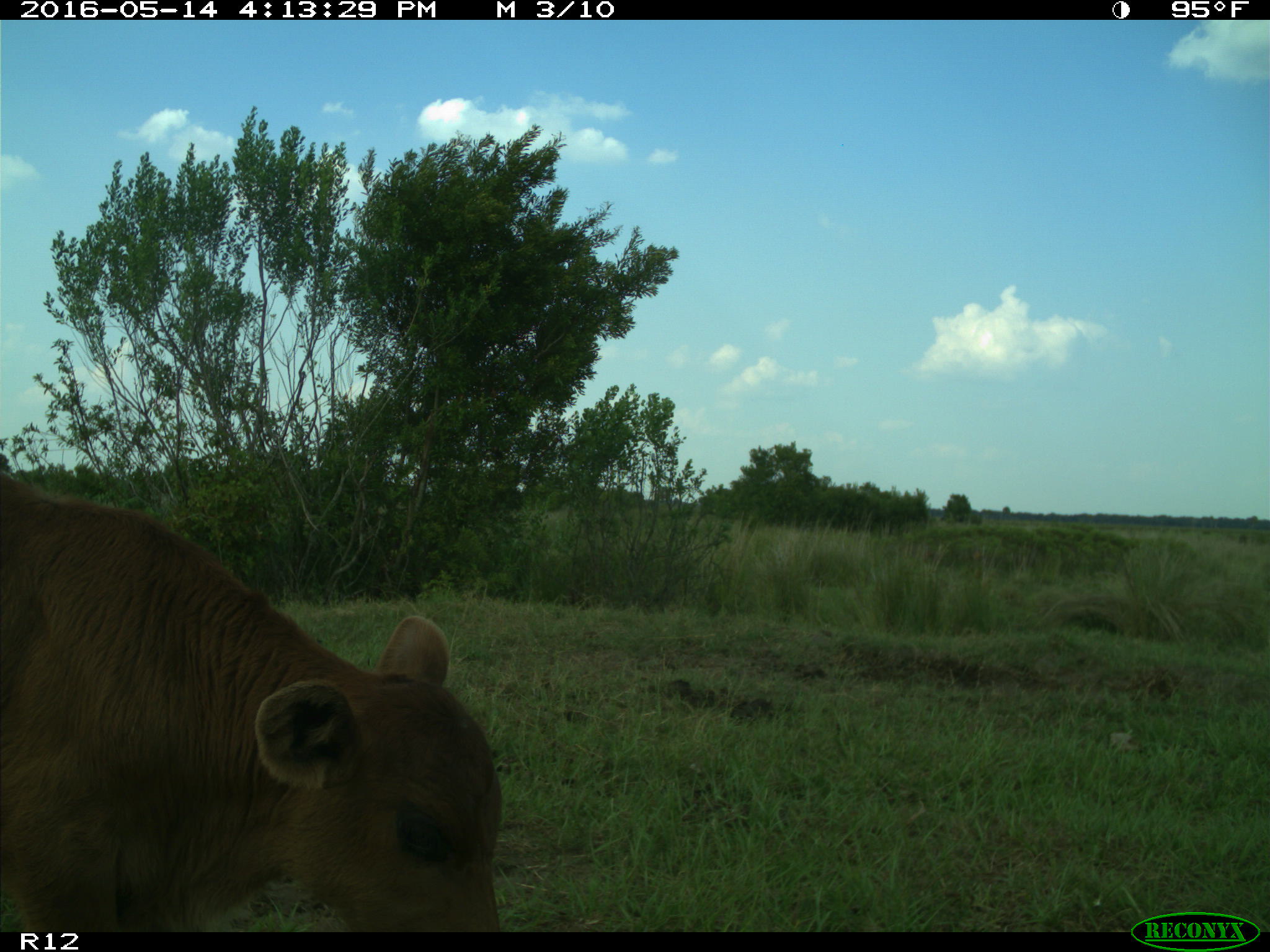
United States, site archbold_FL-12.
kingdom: Animalia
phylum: Chordata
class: Mammalia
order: Artiodactyla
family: Bovidae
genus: Bos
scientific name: Bos taurus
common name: domestic cow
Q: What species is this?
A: Bos taurus (domestic cow).